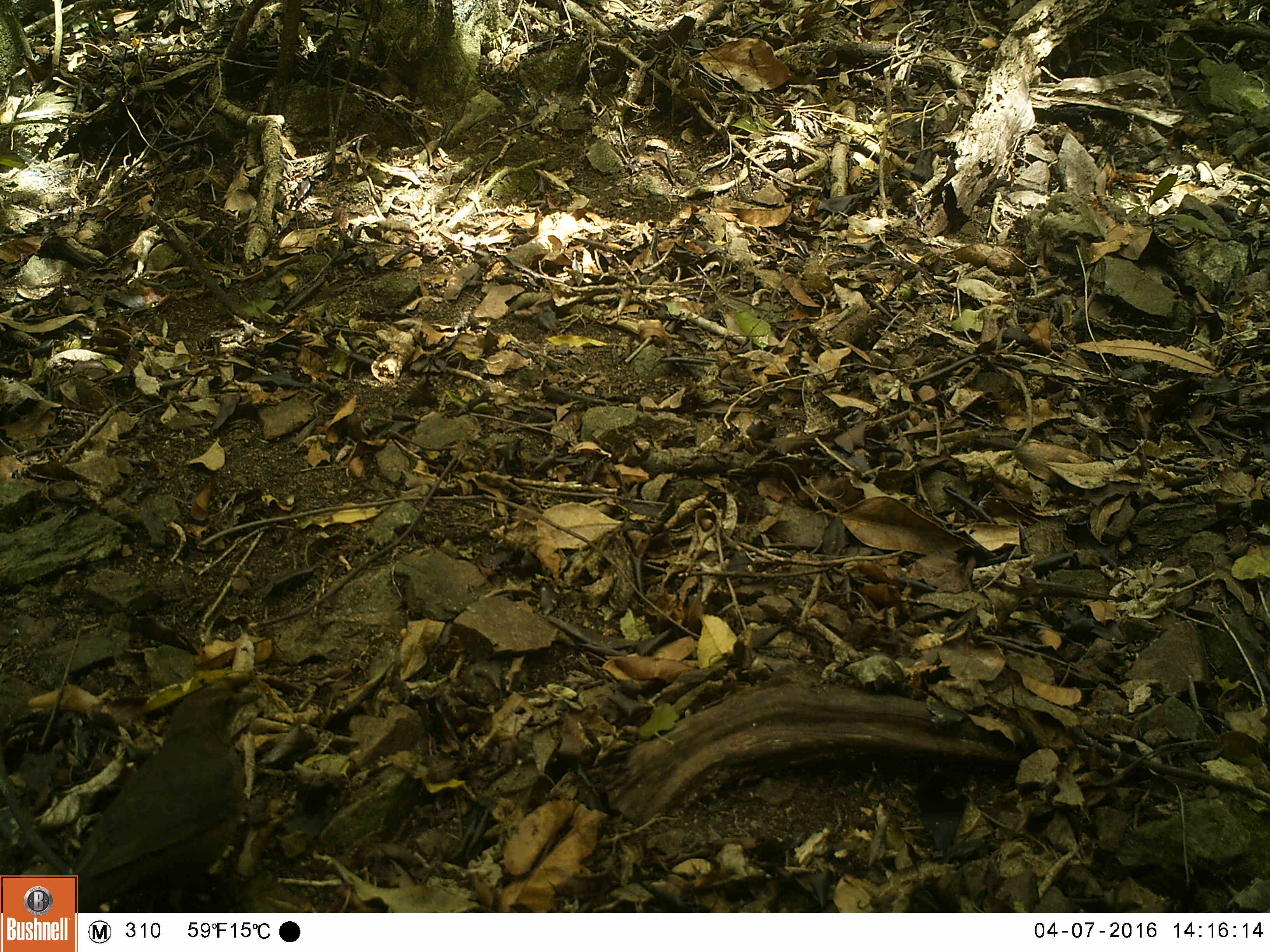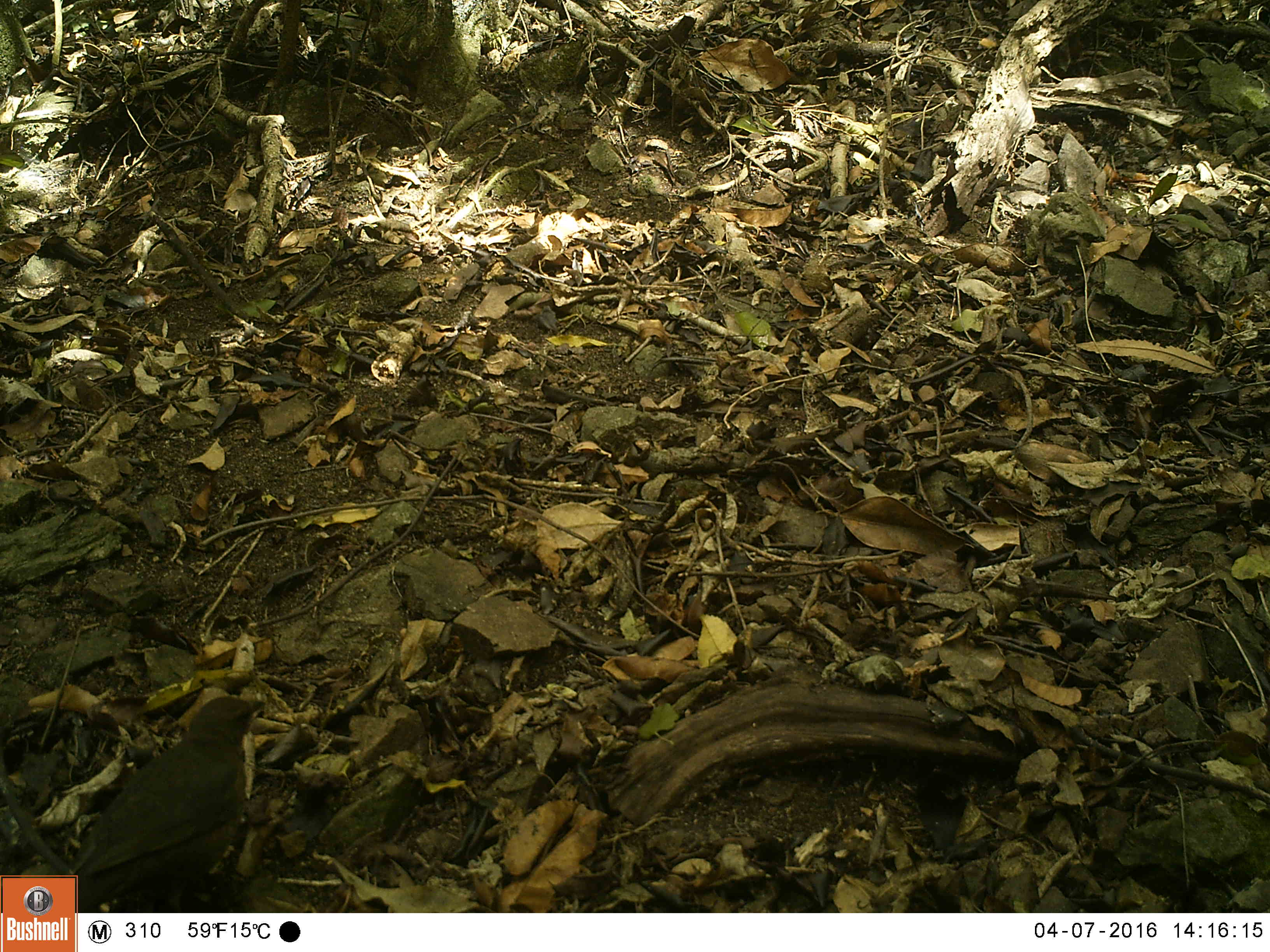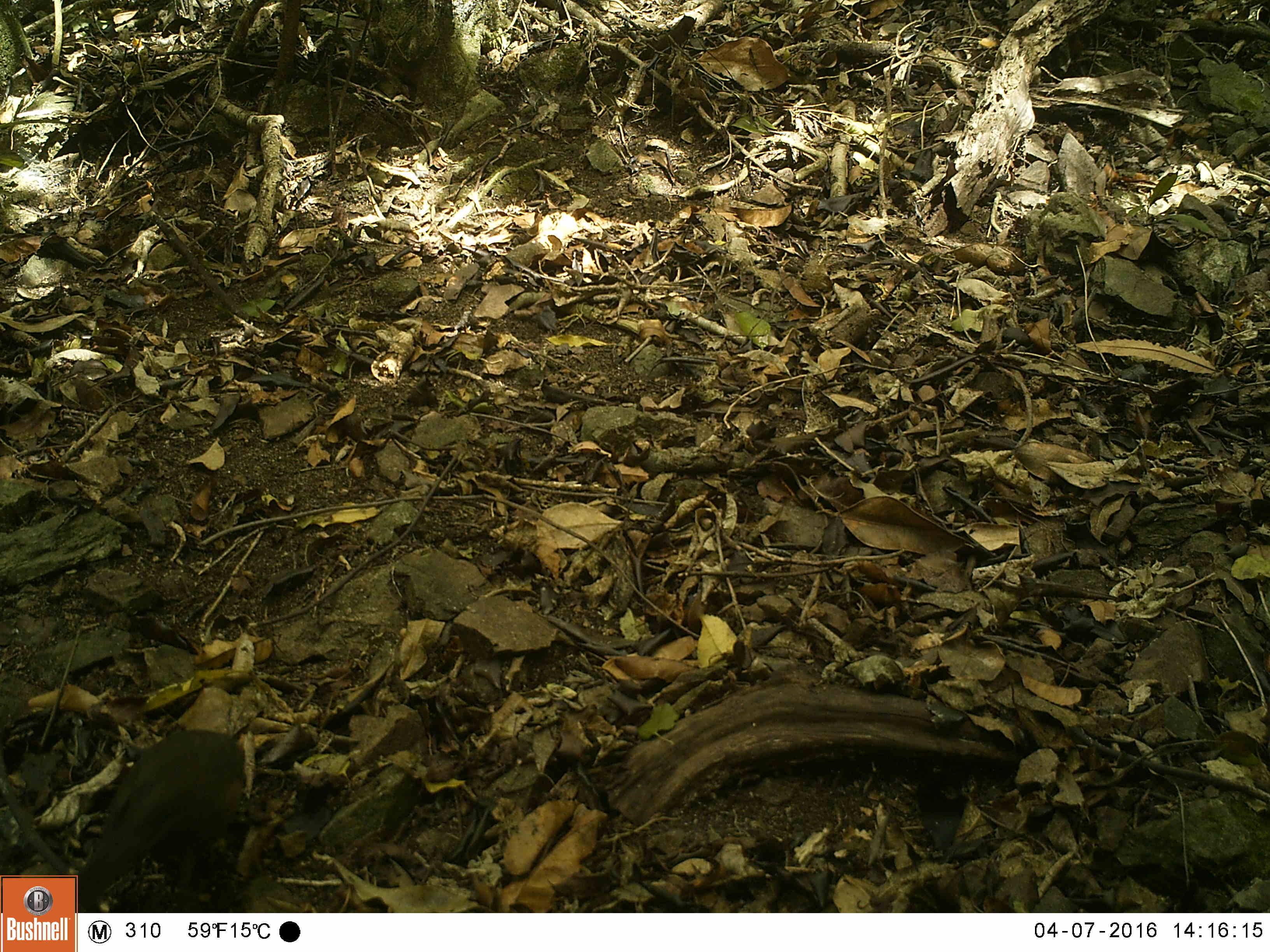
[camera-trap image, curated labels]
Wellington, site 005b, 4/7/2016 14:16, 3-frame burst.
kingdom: Animalia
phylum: Chordata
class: Aves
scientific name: Aves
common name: bird